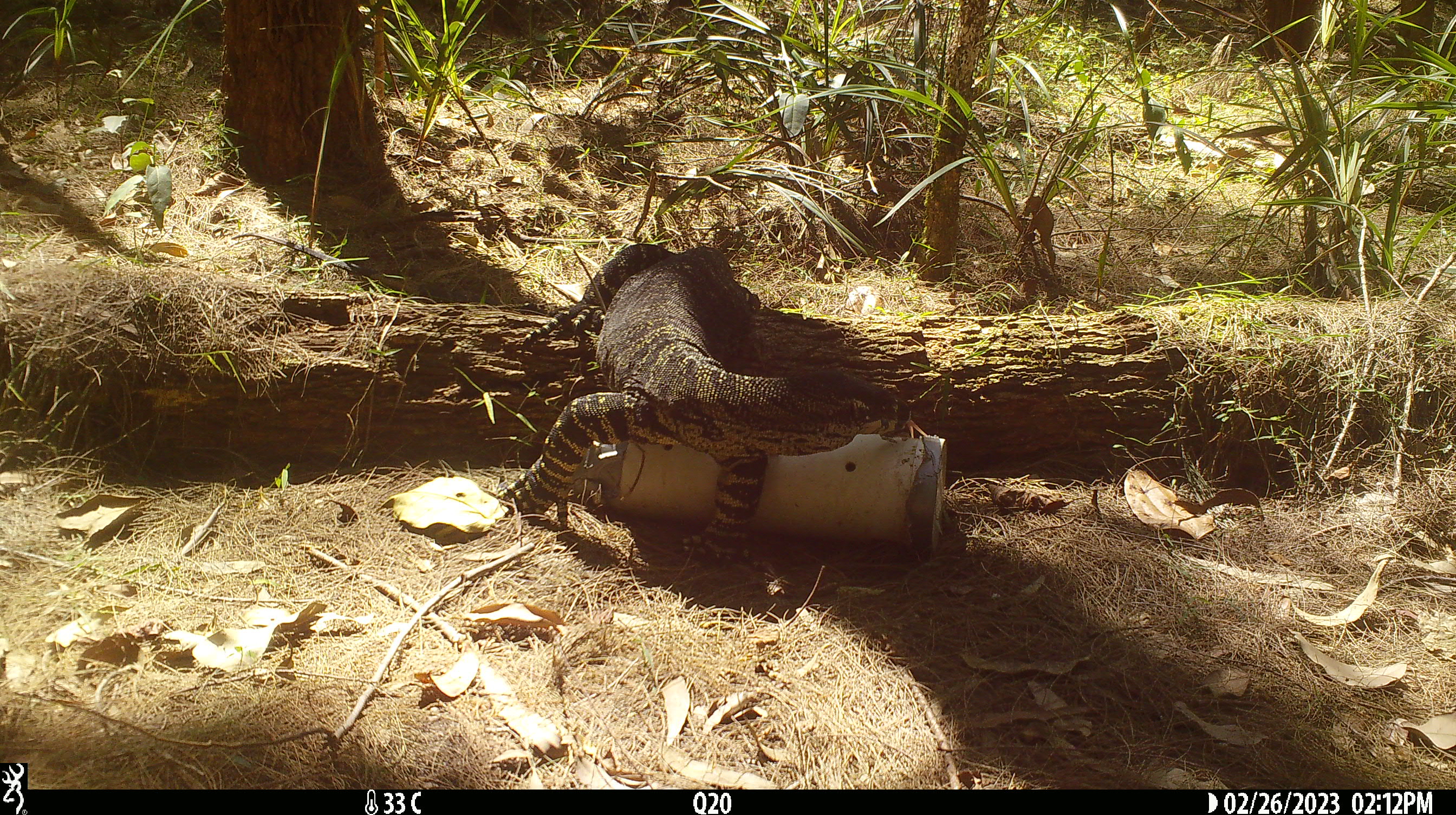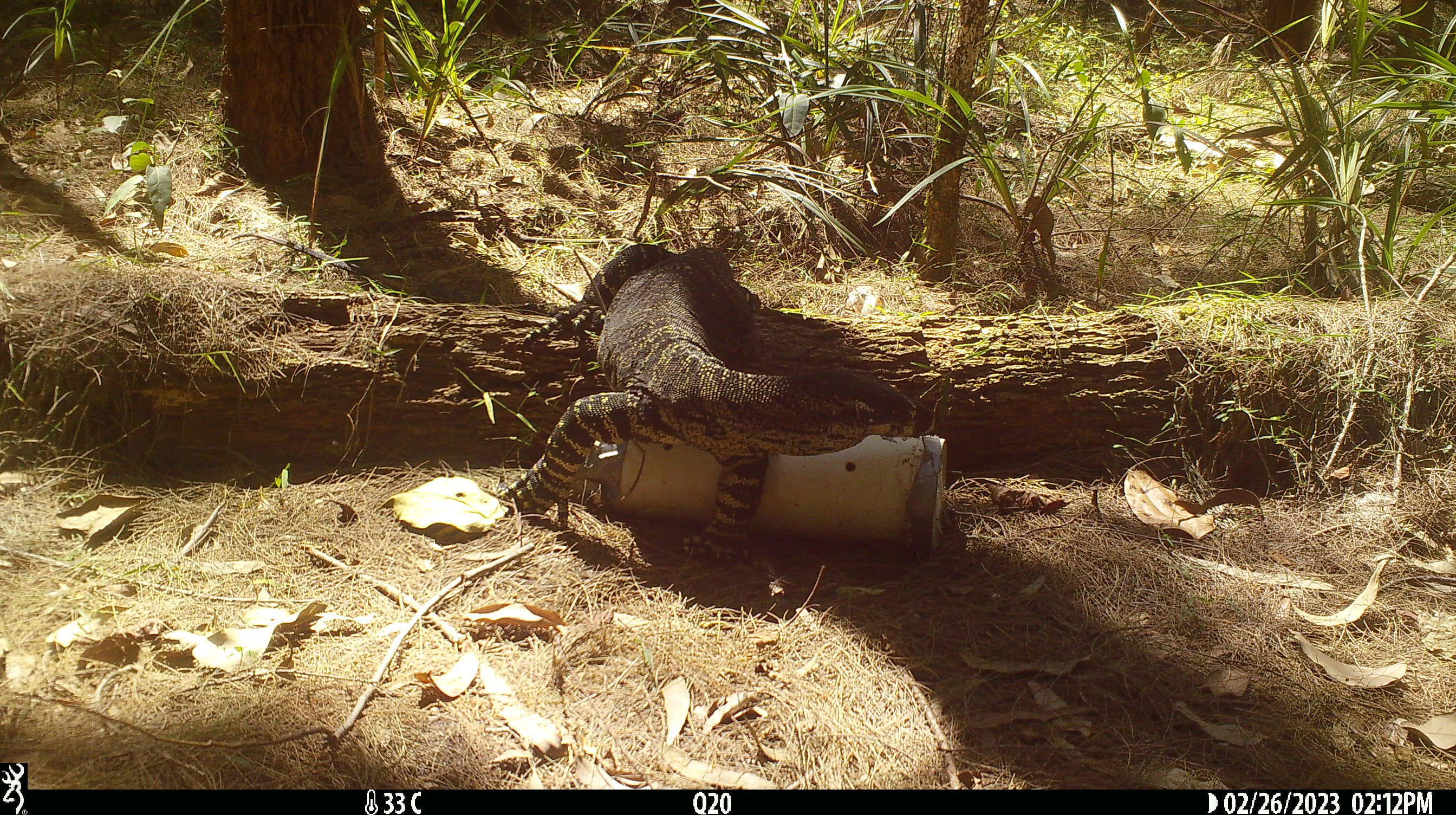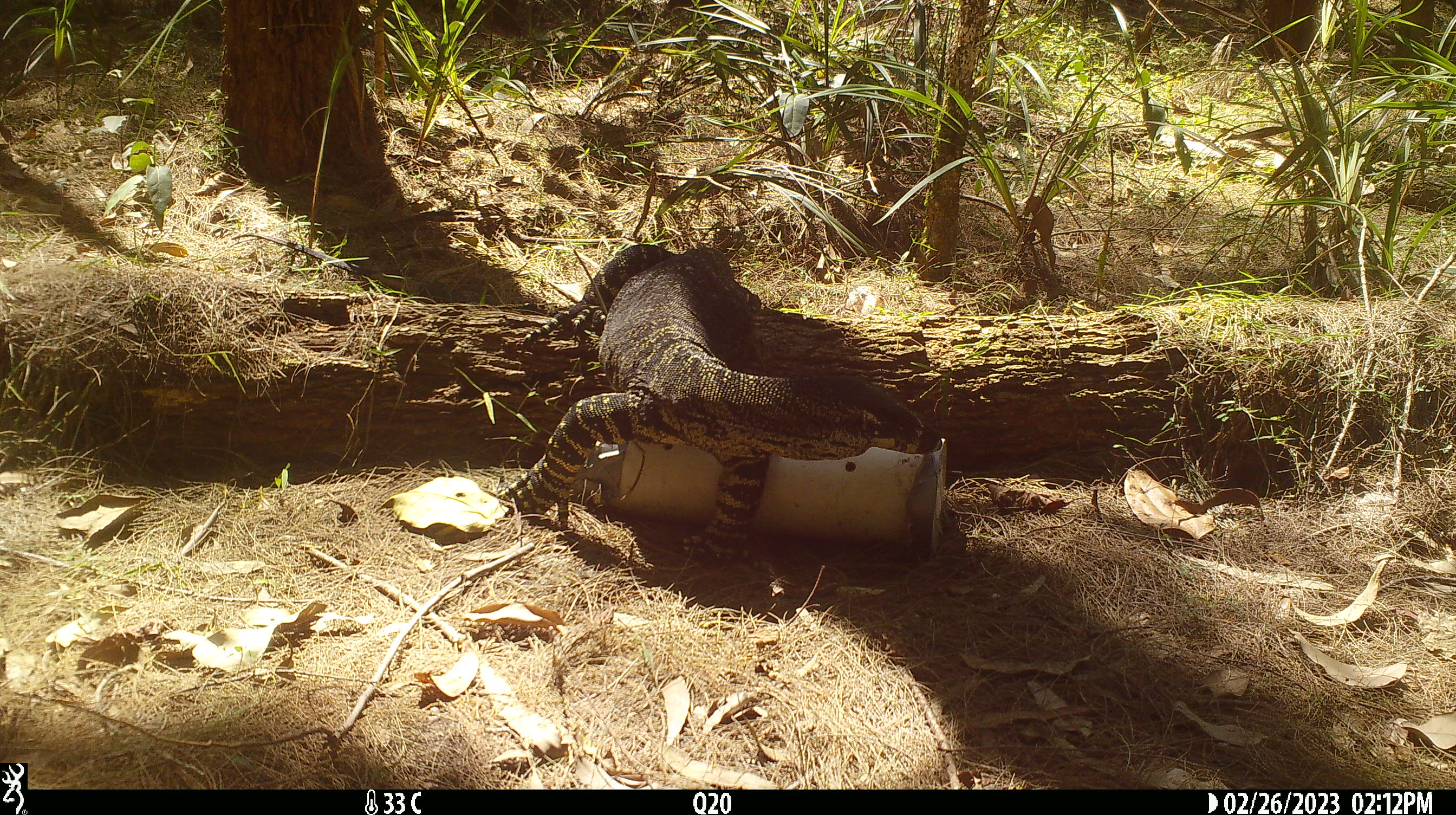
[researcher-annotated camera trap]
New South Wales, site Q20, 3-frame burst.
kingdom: Animalia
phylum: Chordata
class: Reptilia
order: Squamata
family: Varanidae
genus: Varanus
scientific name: Varanus varius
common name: lace monitor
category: goanna